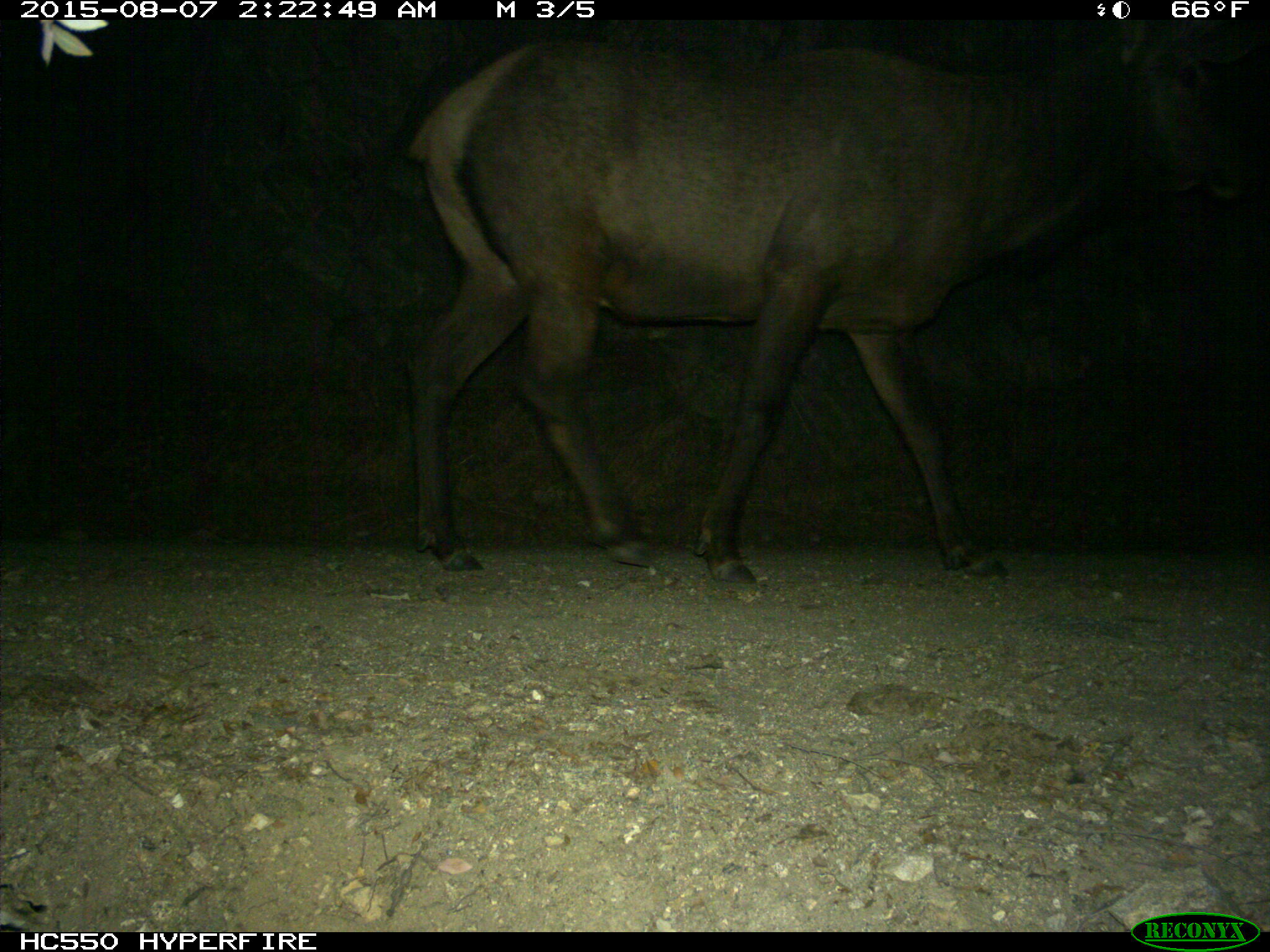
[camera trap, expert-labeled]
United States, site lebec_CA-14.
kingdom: Animalia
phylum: Chordata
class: Mammalia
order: Artiodactyla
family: Cervidae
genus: Cervus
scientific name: Cervus canadensis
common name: elk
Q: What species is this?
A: Cervus canadensis (elk).